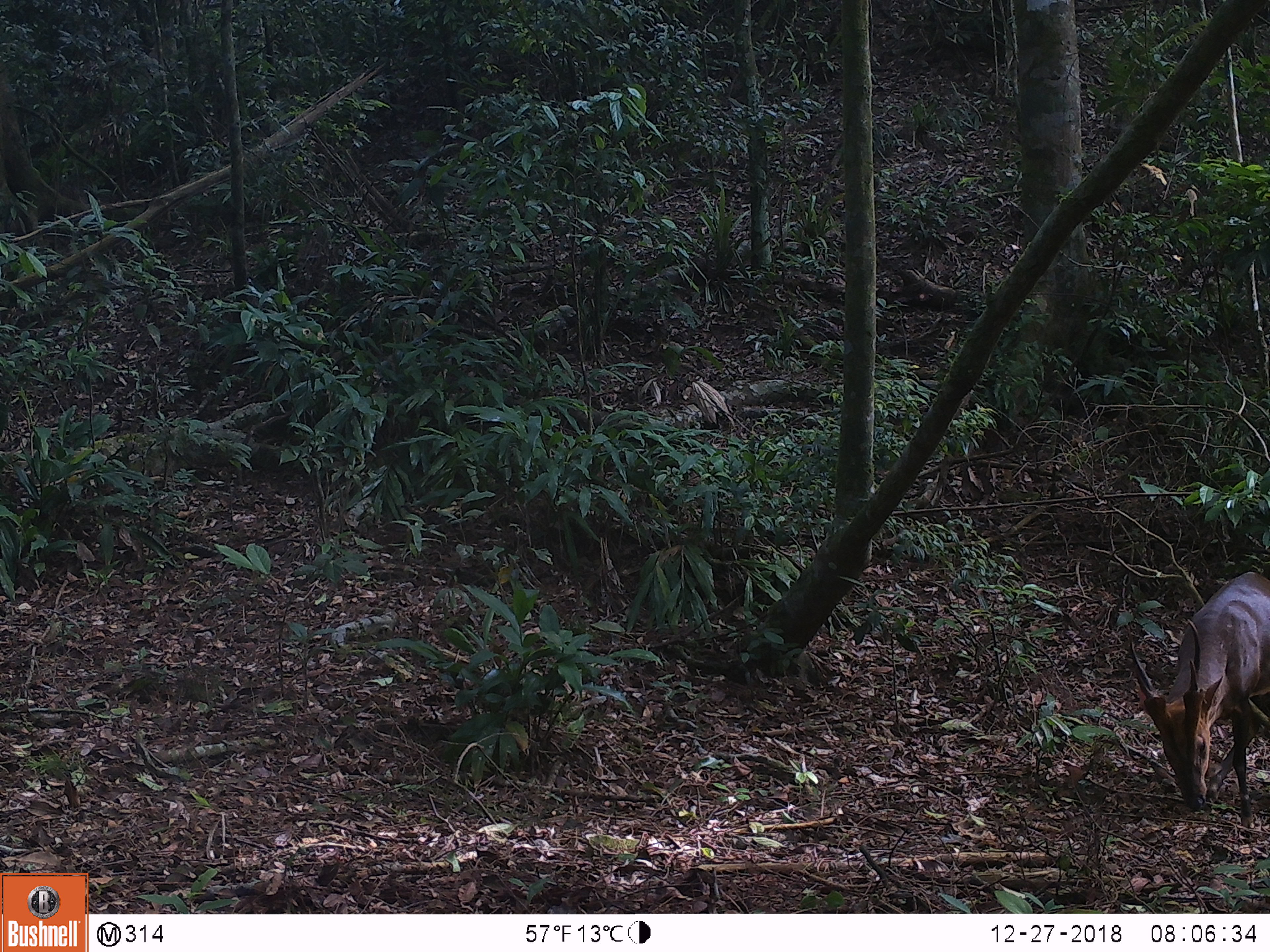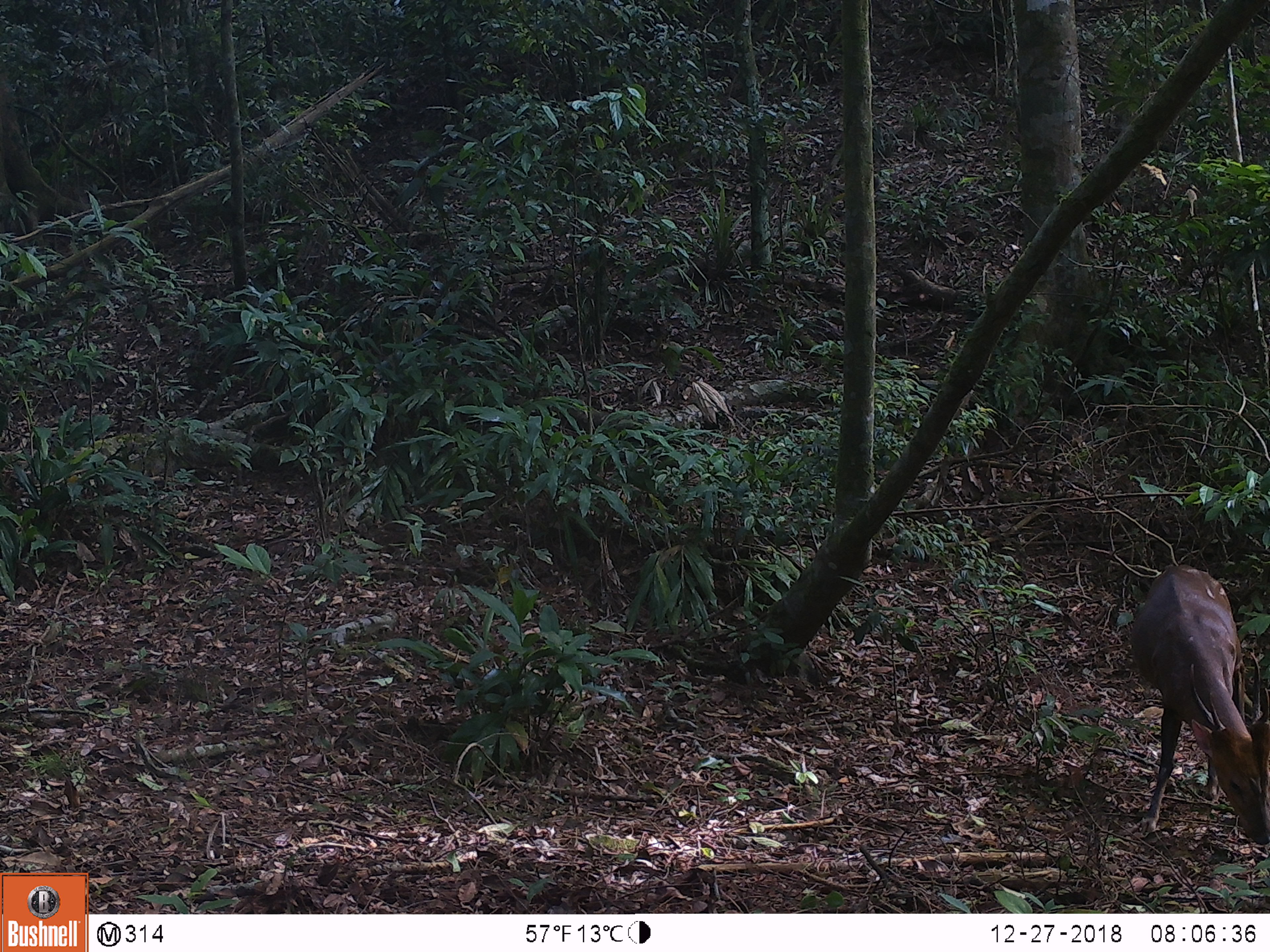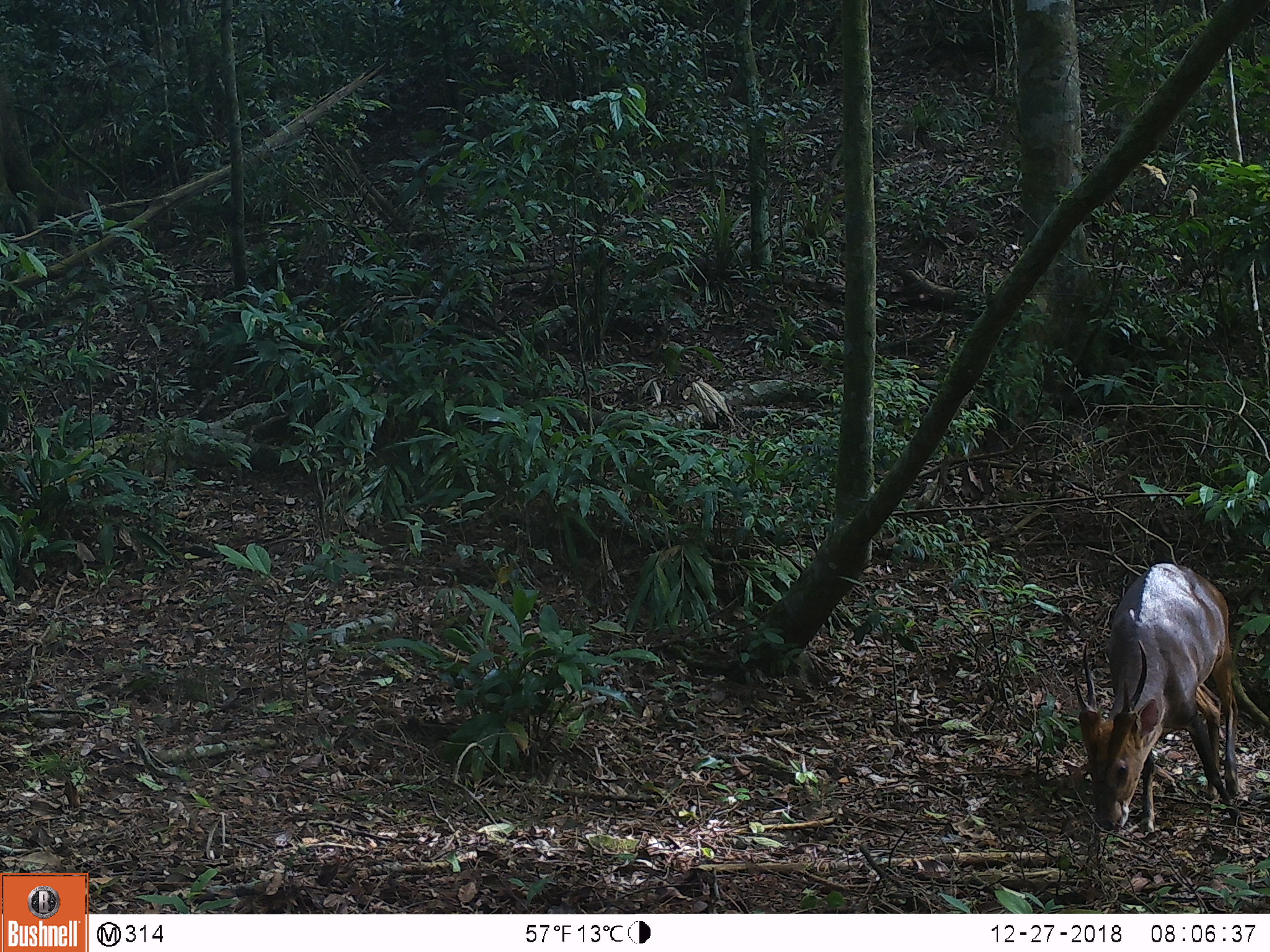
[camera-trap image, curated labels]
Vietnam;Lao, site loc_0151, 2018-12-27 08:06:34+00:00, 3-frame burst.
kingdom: Animalia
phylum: Chordata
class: Mammalia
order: Artiodactyla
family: Cervidae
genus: Muntiacus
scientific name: Muntiacus vuquangensis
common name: large-antlered muntjac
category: large antlered muntjac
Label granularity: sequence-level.